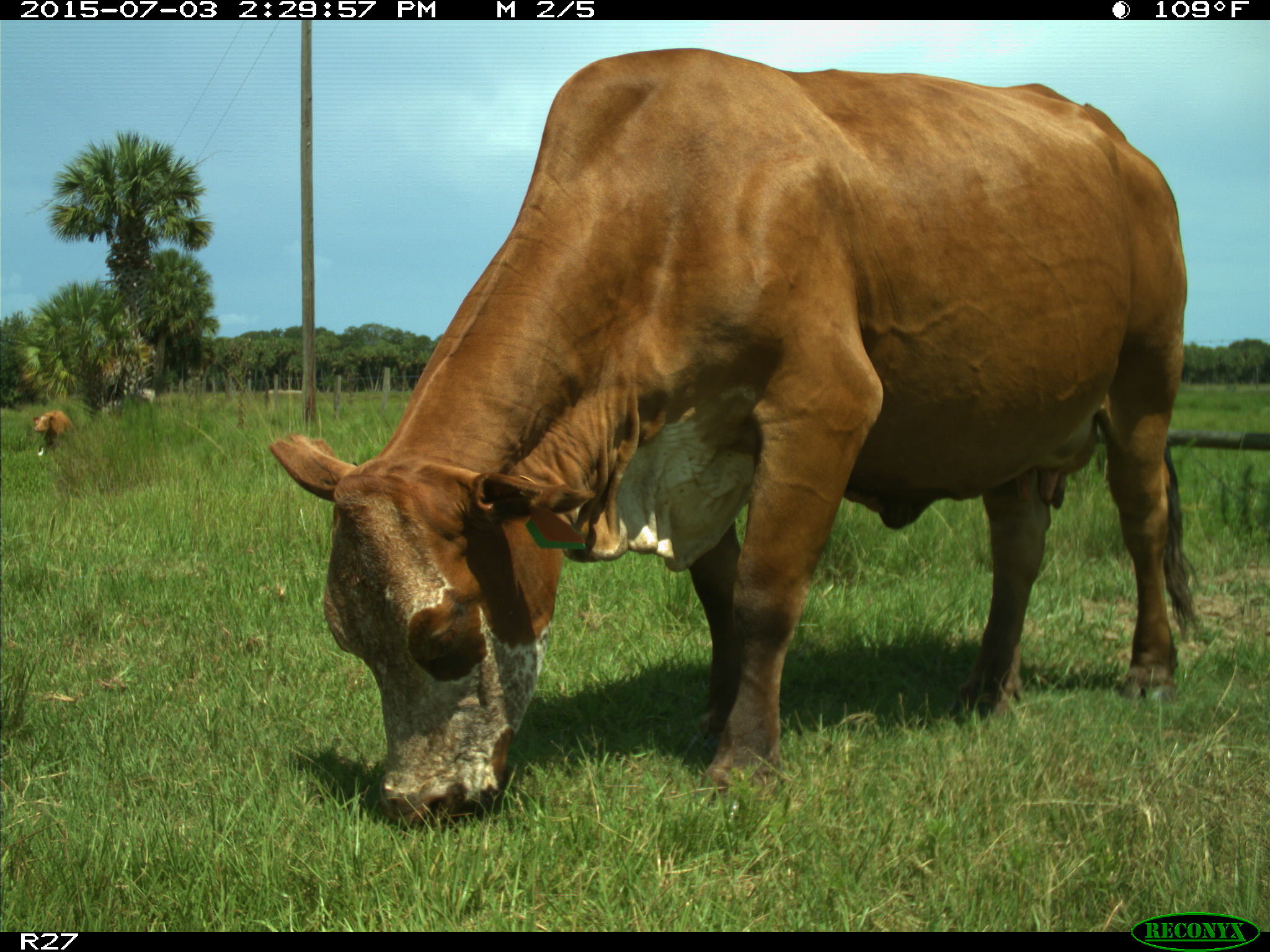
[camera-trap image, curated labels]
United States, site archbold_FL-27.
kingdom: Animalia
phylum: Chordata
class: Mammalia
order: Artiodactyla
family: Bovidae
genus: Bos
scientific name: Bos taurus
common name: domestic cow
Bos taurus (domestic cow).